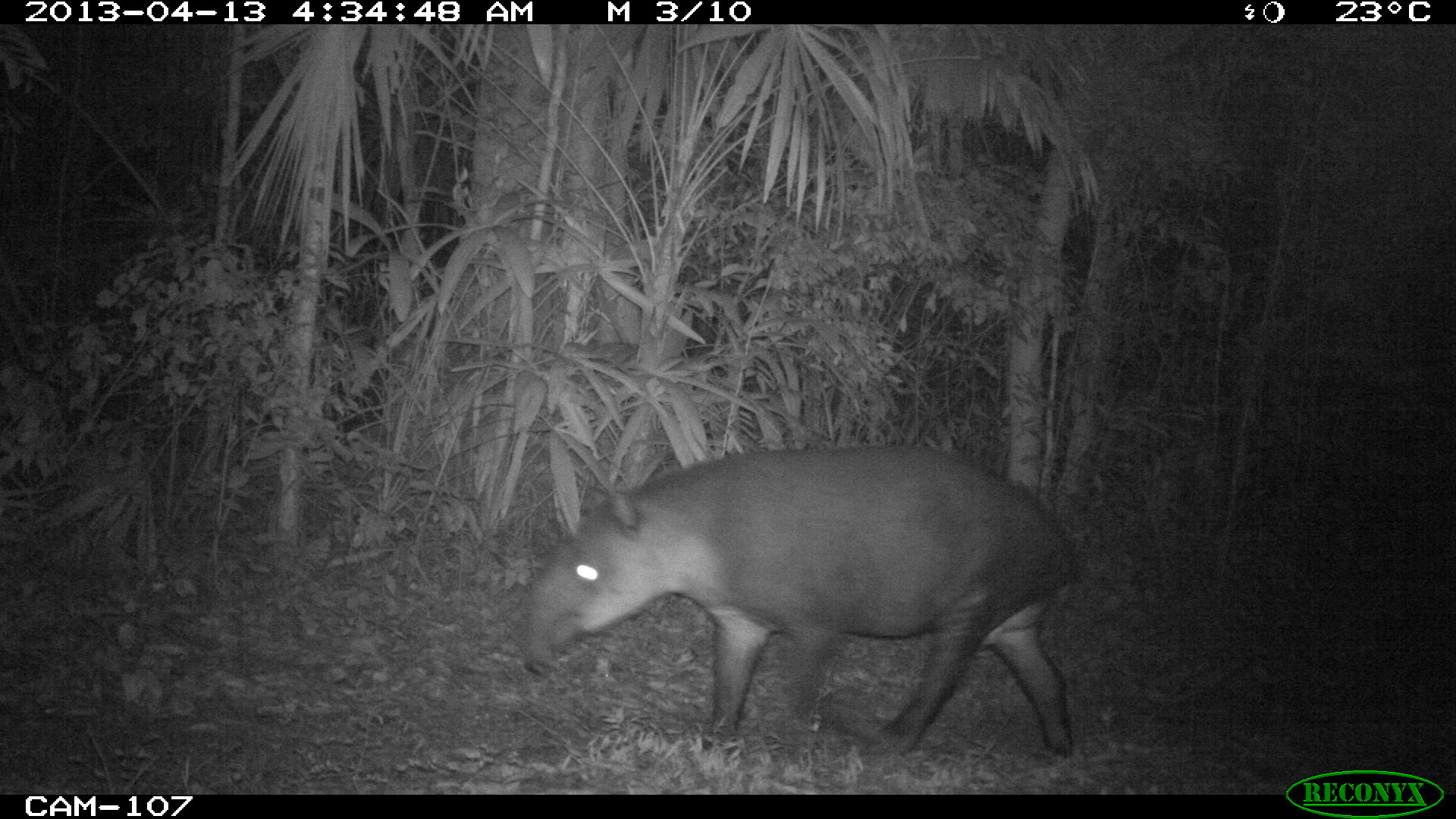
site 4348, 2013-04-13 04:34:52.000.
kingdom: Animalia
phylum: Chordata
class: Mammalia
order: Perissodactyla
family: Tapiridae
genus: Tapirus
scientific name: Tapirus bairdii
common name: baird's tapir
Tapirus bairdii (baird's tapir), count 1, sex male.